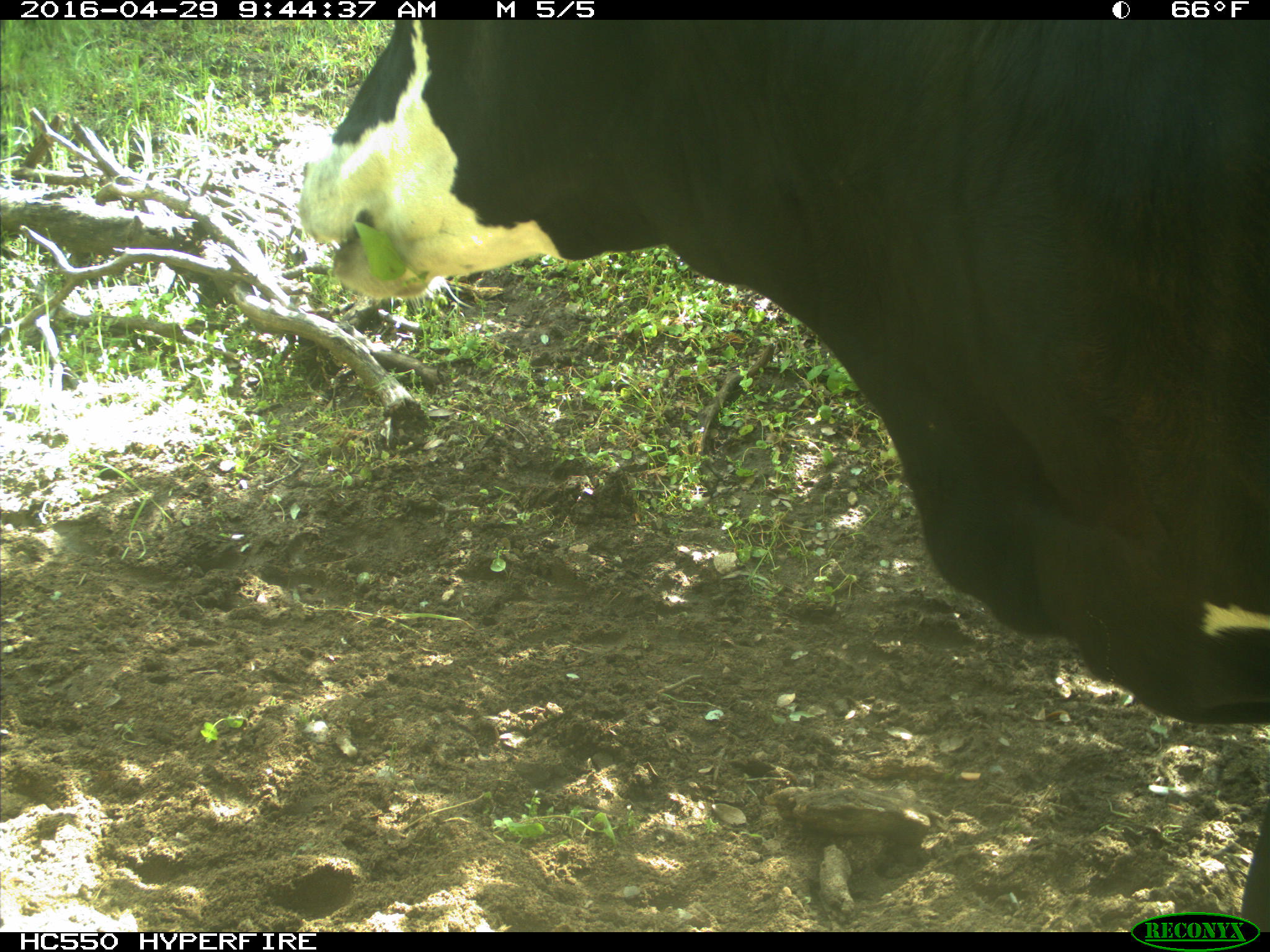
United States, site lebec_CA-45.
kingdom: Animalia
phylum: Chordata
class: Mammalia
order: Artiodactyla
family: Bovidae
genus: Bos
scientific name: Bos taurus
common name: domestic cow